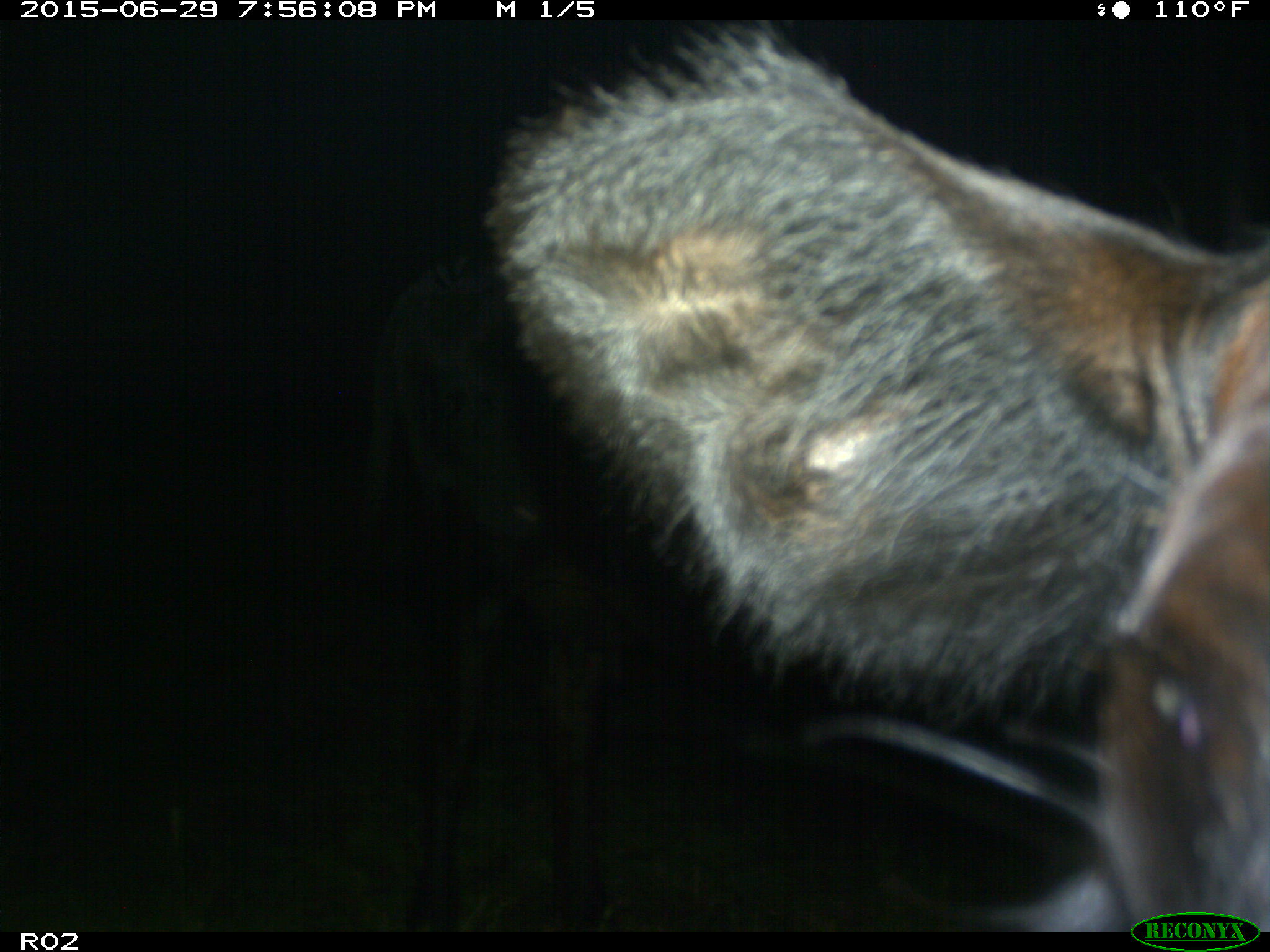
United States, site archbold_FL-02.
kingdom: Animalia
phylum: Chordata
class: Mammalia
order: Artiodactyla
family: Bovidae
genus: Bos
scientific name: Bos taurus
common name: domestic cow